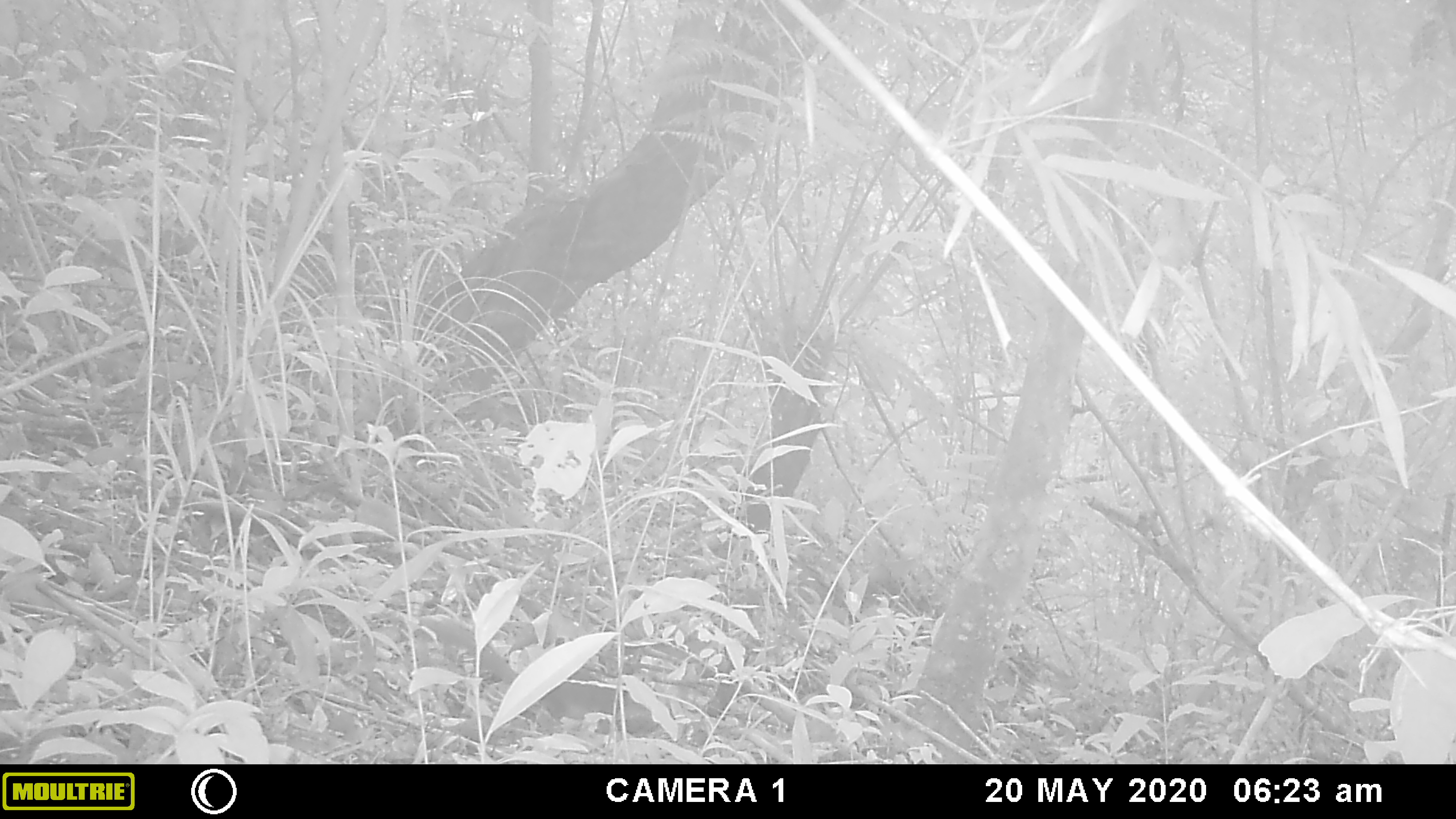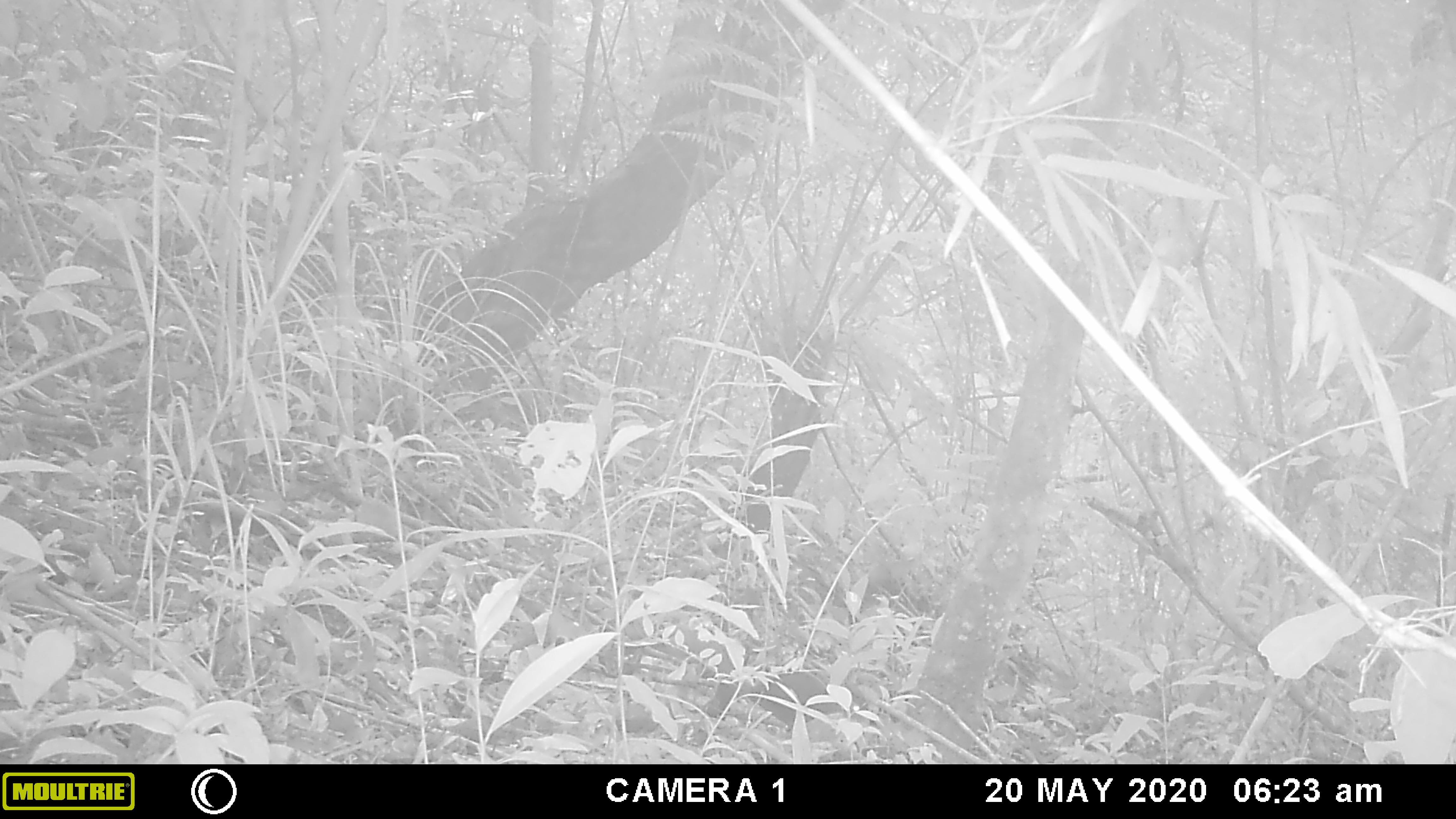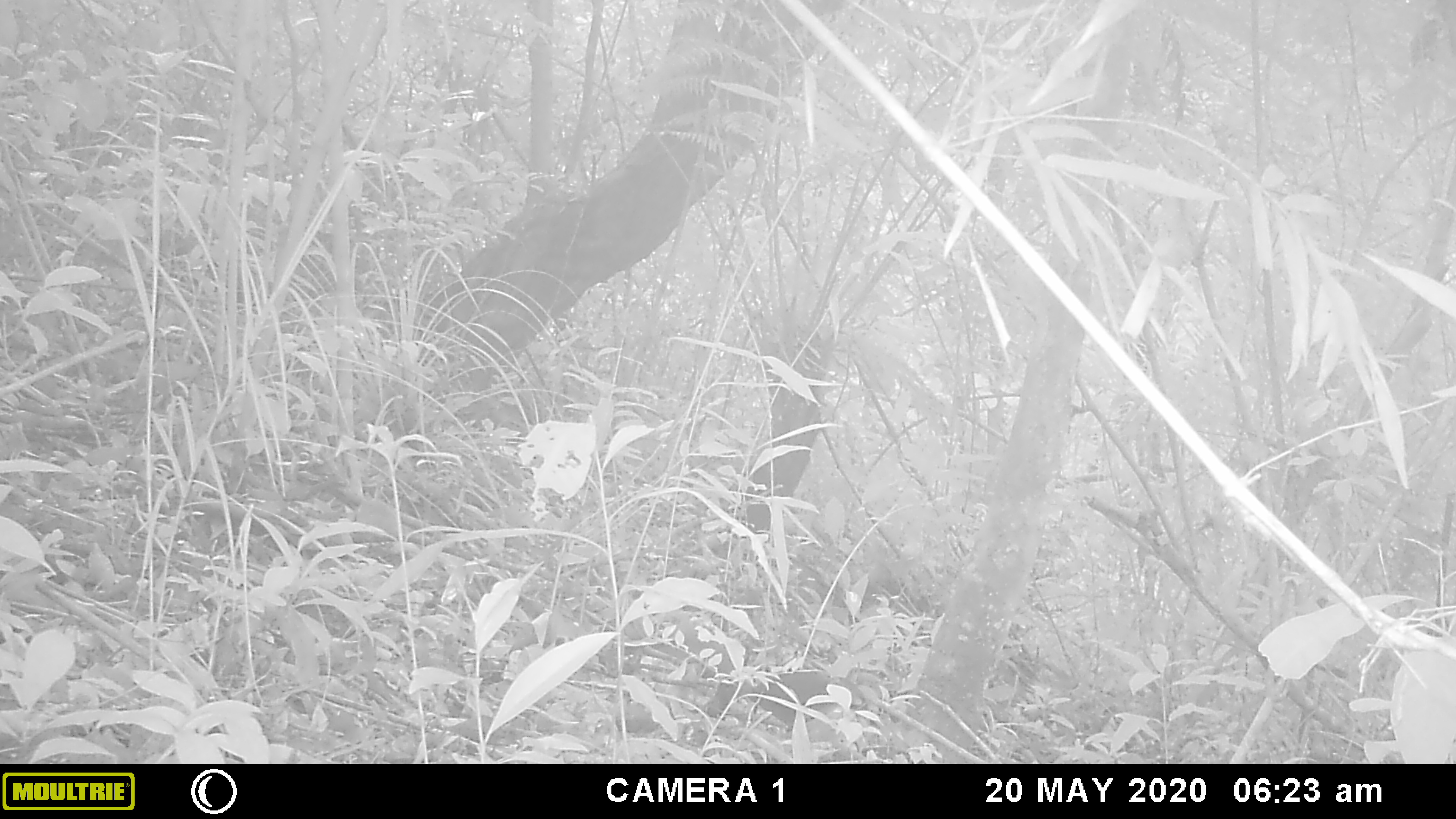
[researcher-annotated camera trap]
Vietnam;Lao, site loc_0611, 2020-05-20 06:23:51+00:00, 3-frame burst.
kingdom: Animalia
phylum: Chordata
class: Mammalia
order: Scandentia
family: Tupaiidae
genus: Tupaia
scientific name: Tupaia belangeri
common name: northern treeshrew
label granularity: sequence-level